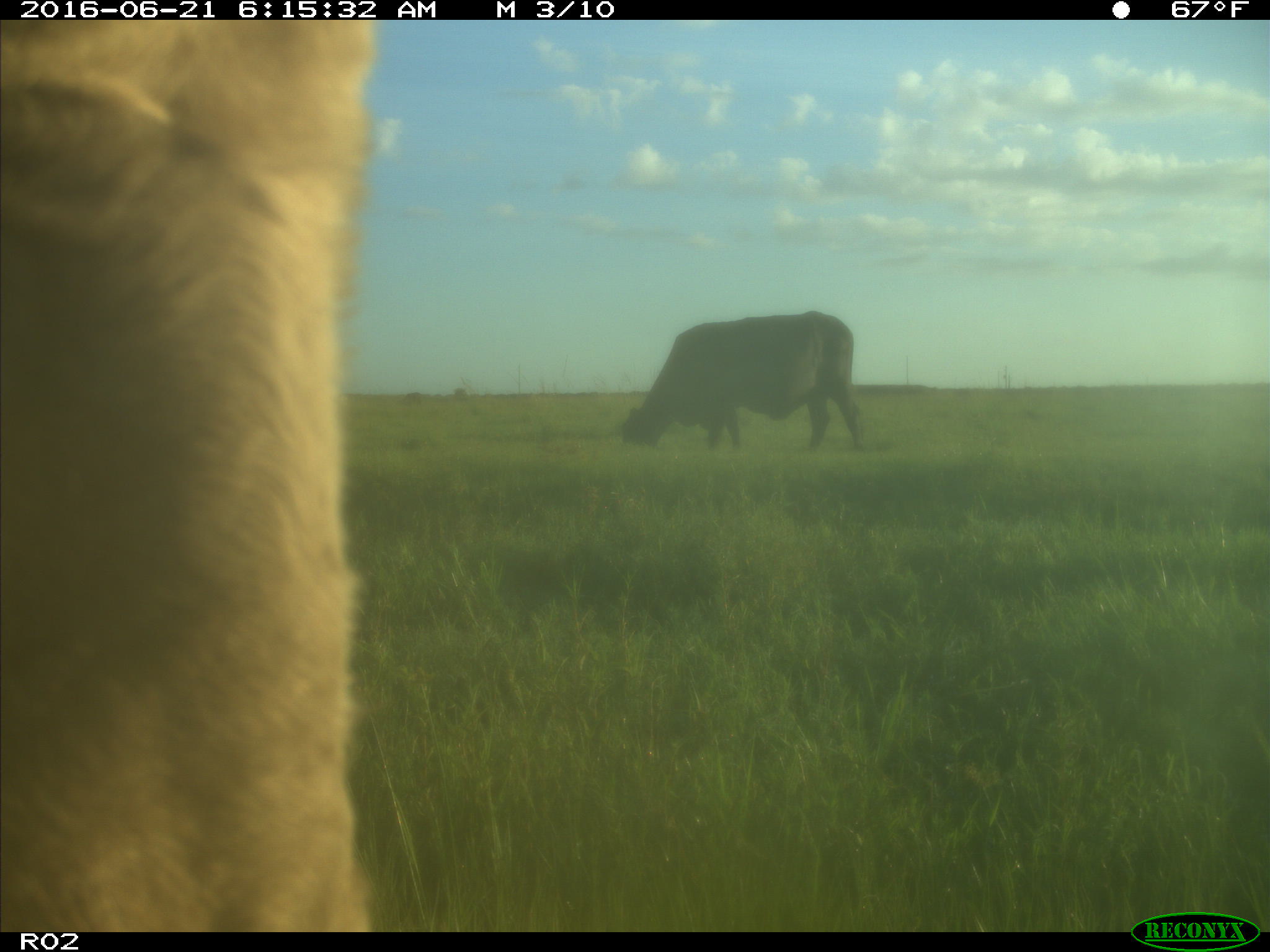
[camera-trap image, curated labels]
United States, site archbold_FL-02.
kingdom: Animalia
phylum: Chordata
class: Mammalia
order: Artiodactyla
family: Bovidae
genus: Bos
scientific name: Bos taurus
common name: domestic cow